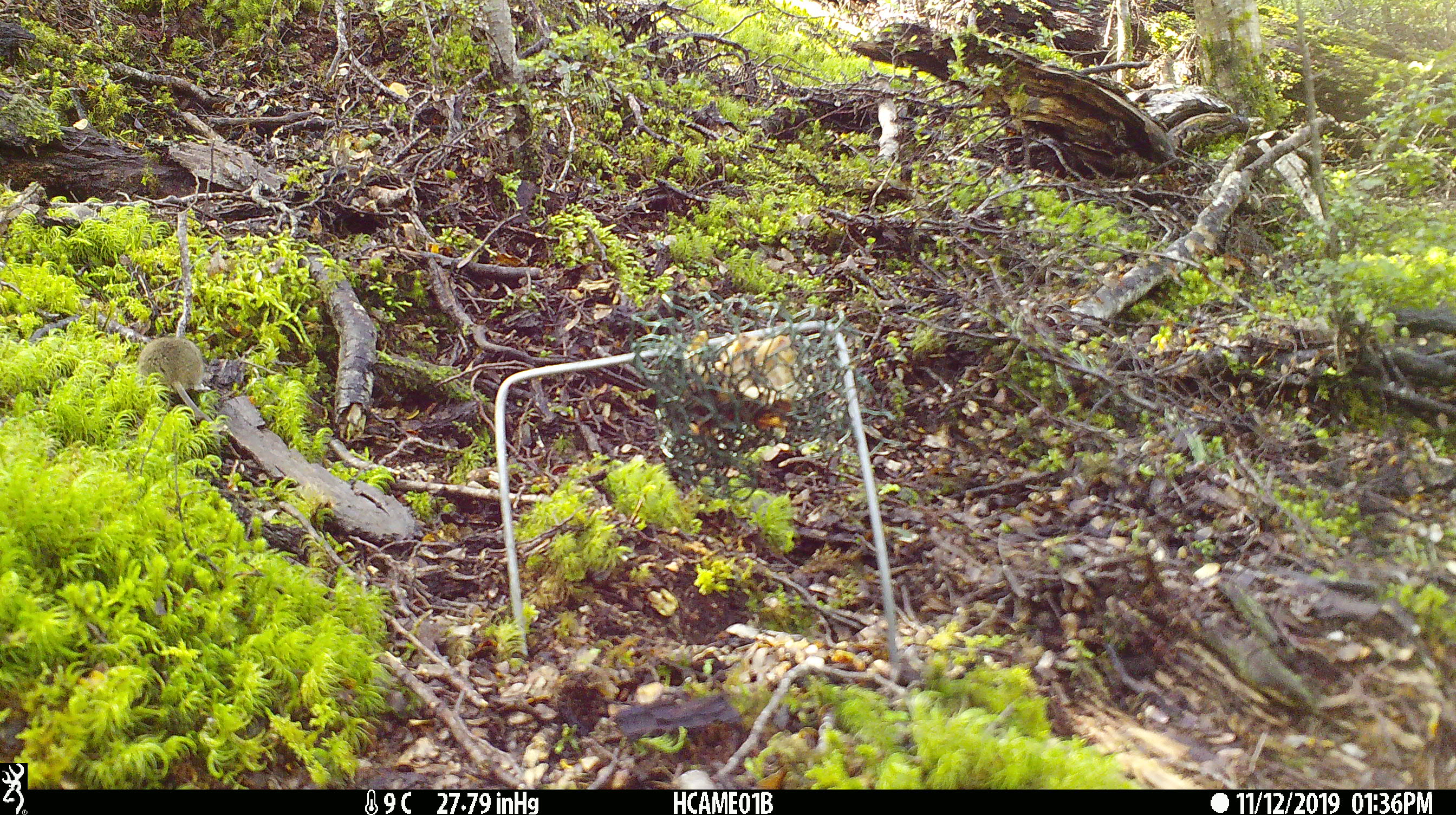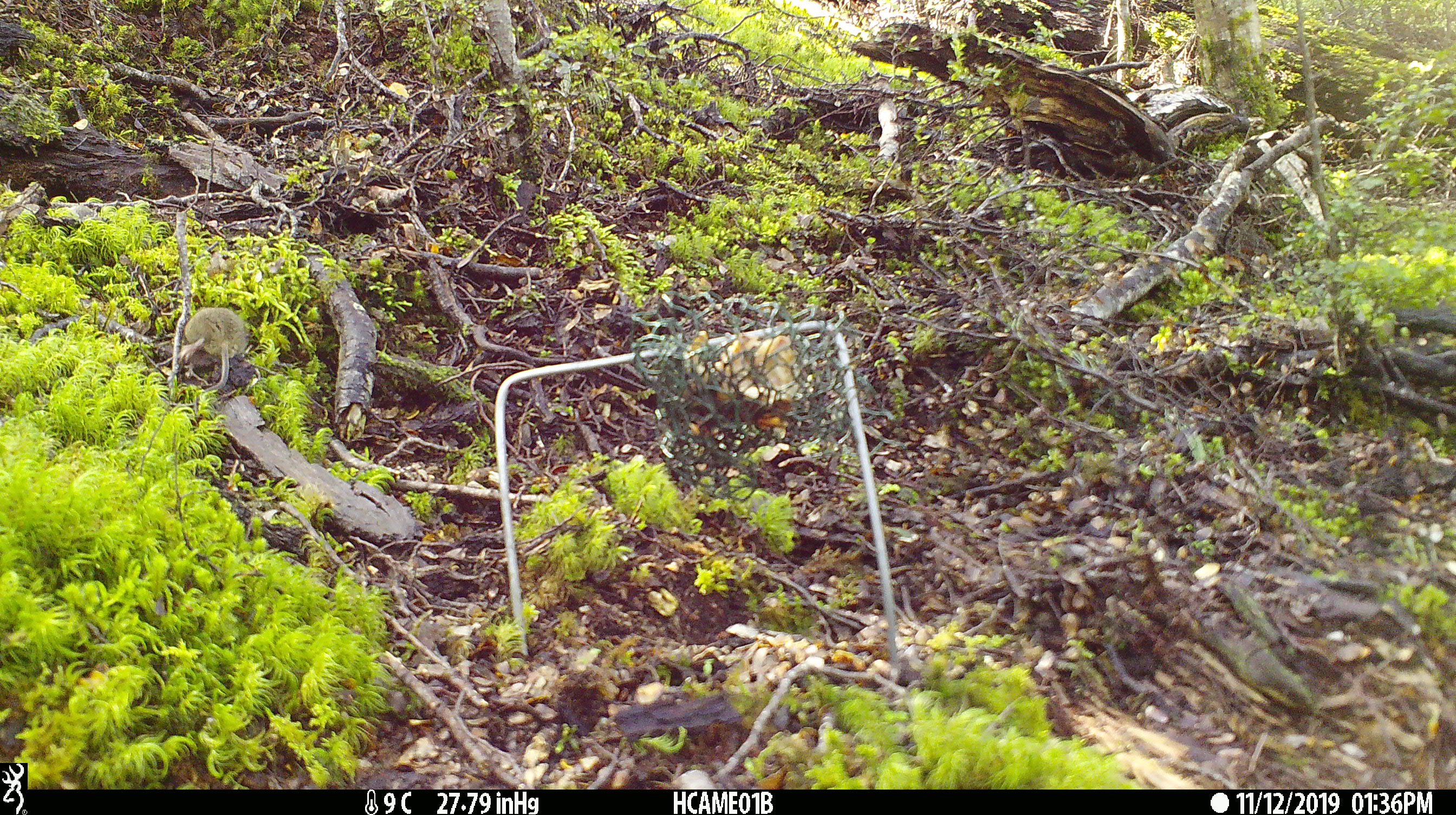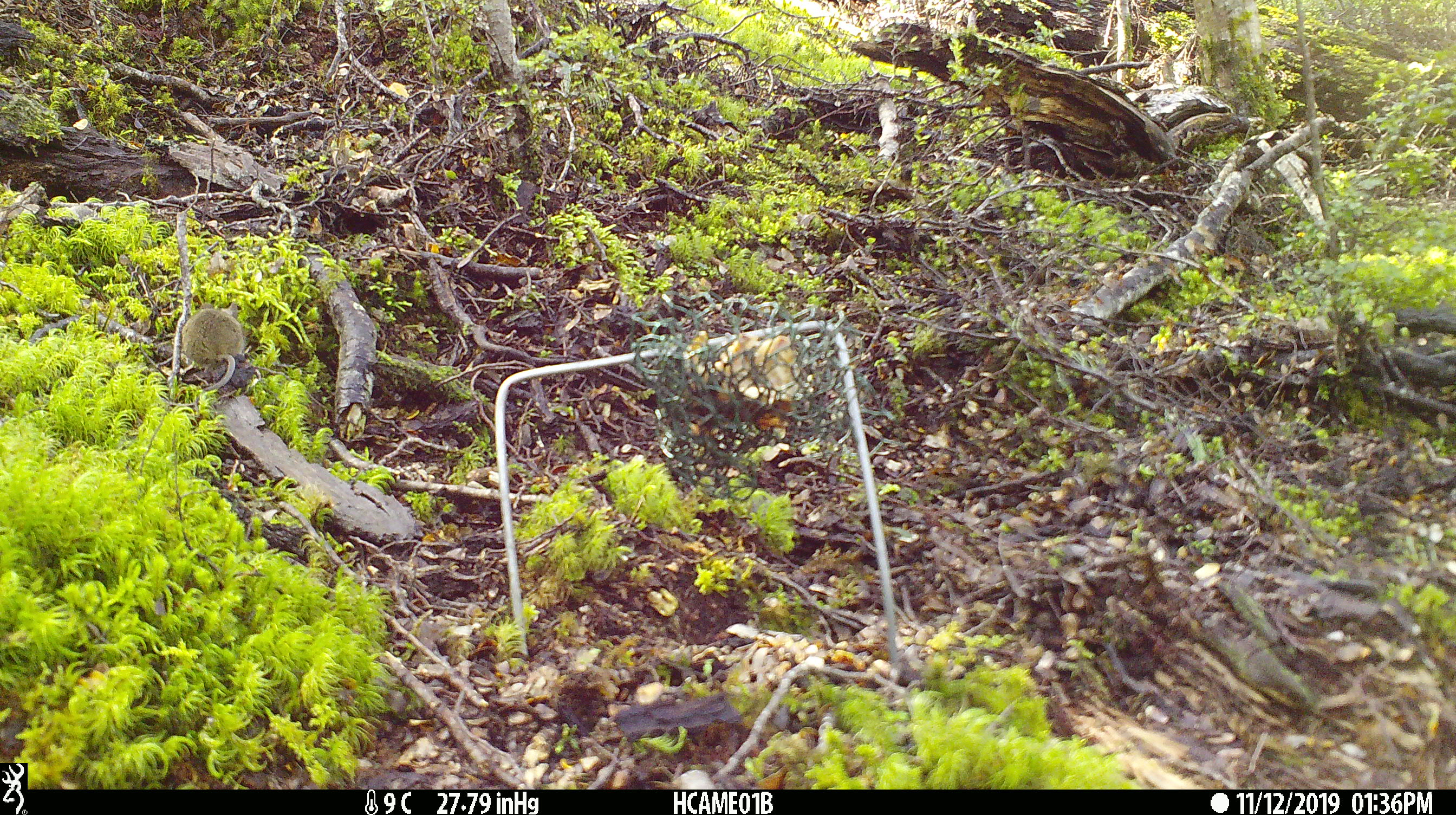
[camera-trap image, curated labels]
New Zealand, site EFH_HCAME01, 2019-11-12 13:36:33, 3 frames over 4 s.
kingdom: Animalia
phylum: Chordata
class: Mammalia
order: Rodentia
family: Muridae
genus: Mus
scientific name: Mus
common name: mouse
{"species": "mouse (Mus)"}